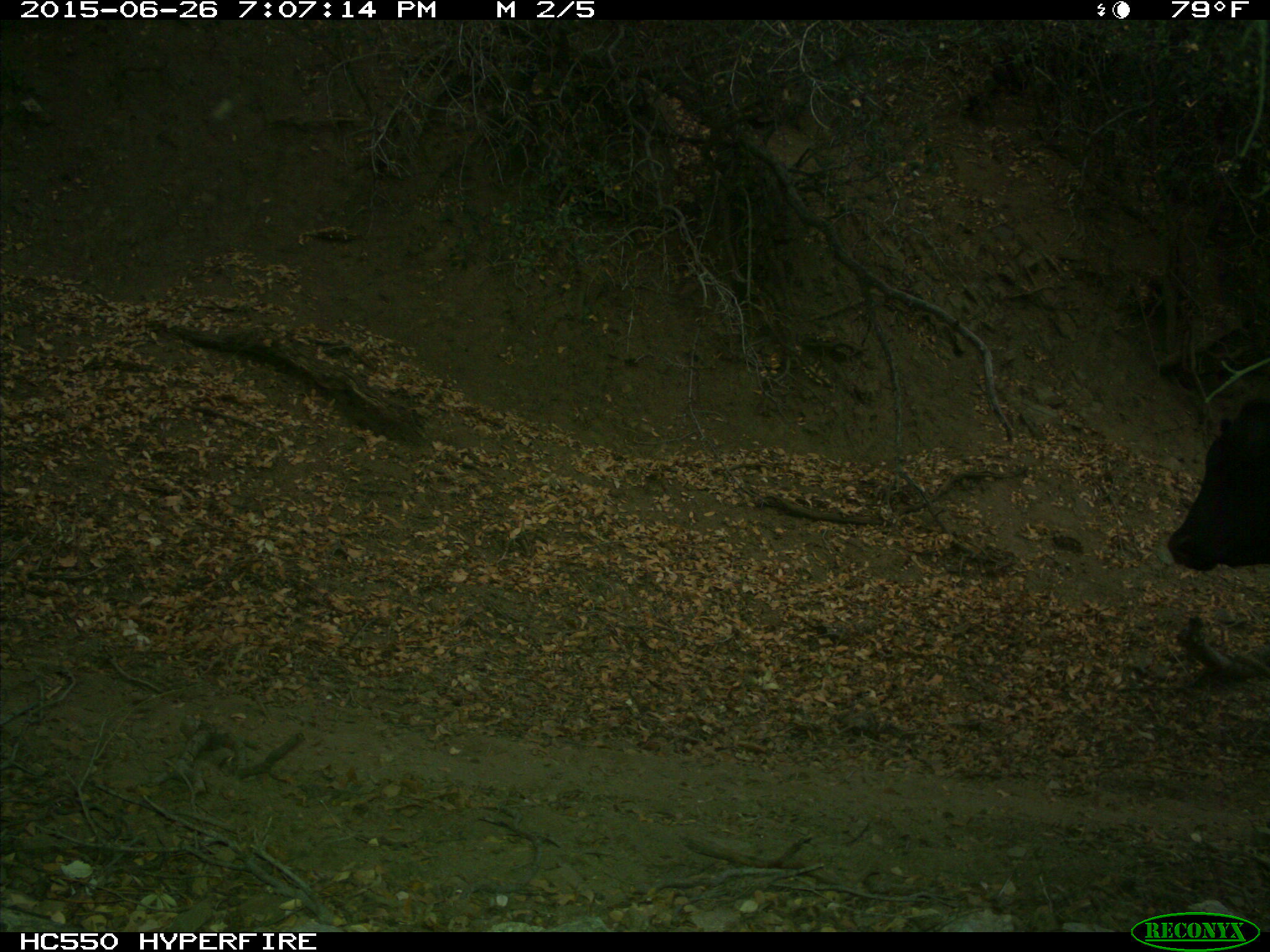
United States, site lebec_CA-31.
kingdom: Animalia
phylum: Chordata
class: Mammalia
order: Artiodactyla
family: Bovidae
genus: Bos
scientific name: Bos taurus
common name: domestic cow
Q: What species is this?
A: Bos taurus (domestic cow).